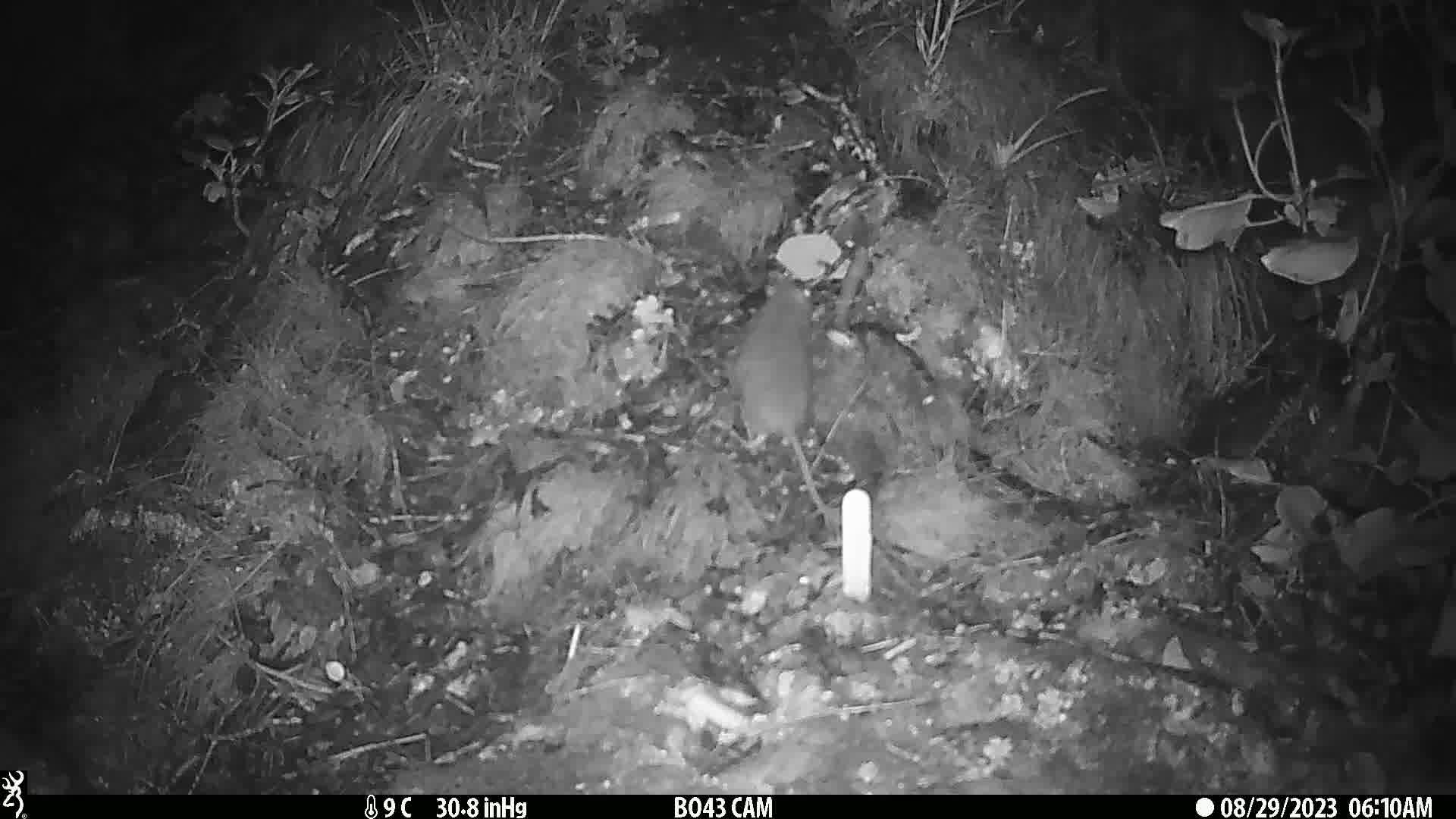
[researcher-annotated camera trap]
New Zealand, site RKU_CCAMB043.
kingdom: Animalia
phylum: Chordata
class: Mammalia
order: Rodentia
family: Muridae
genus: Rattus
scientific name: Rattus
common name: rat